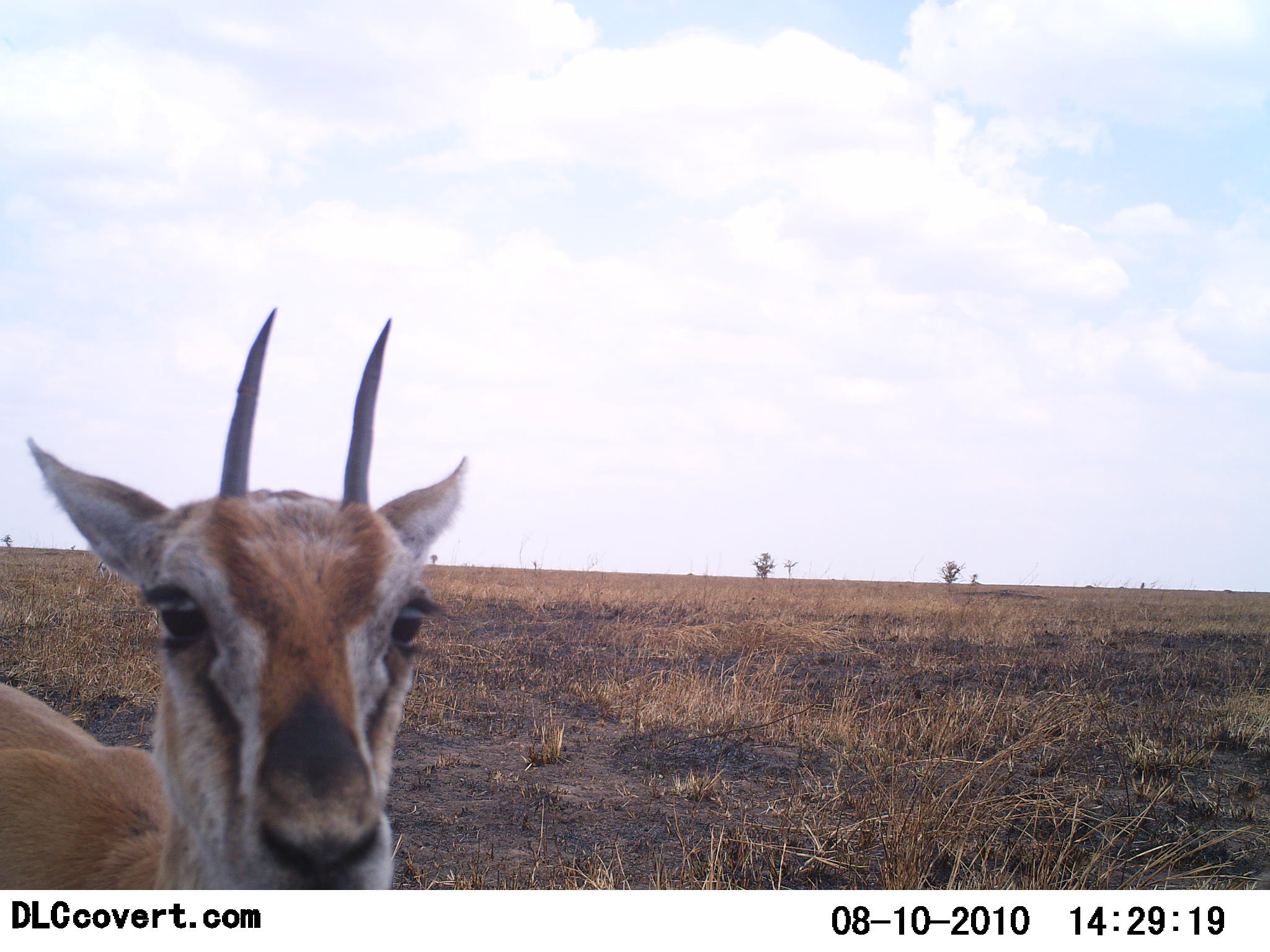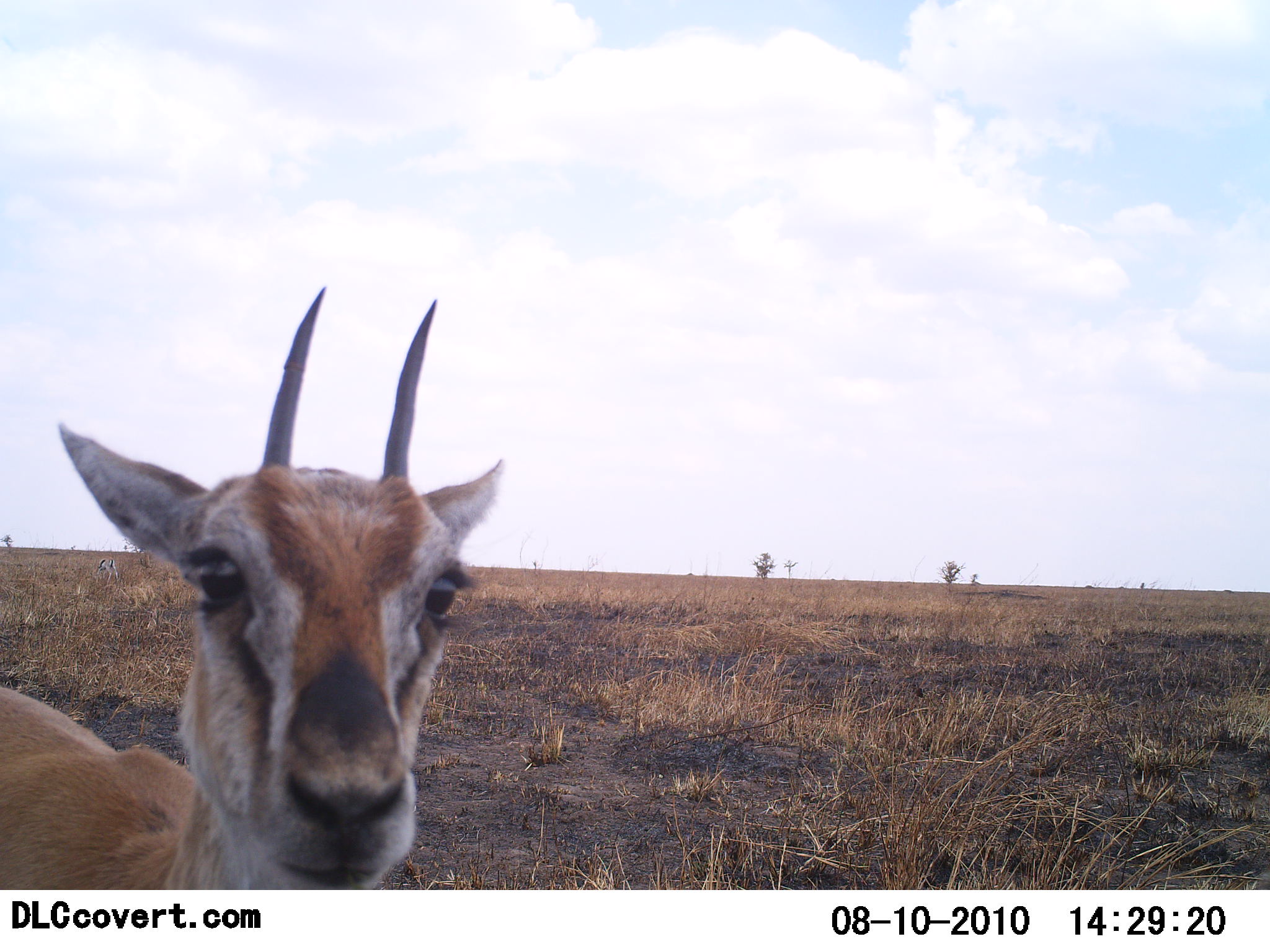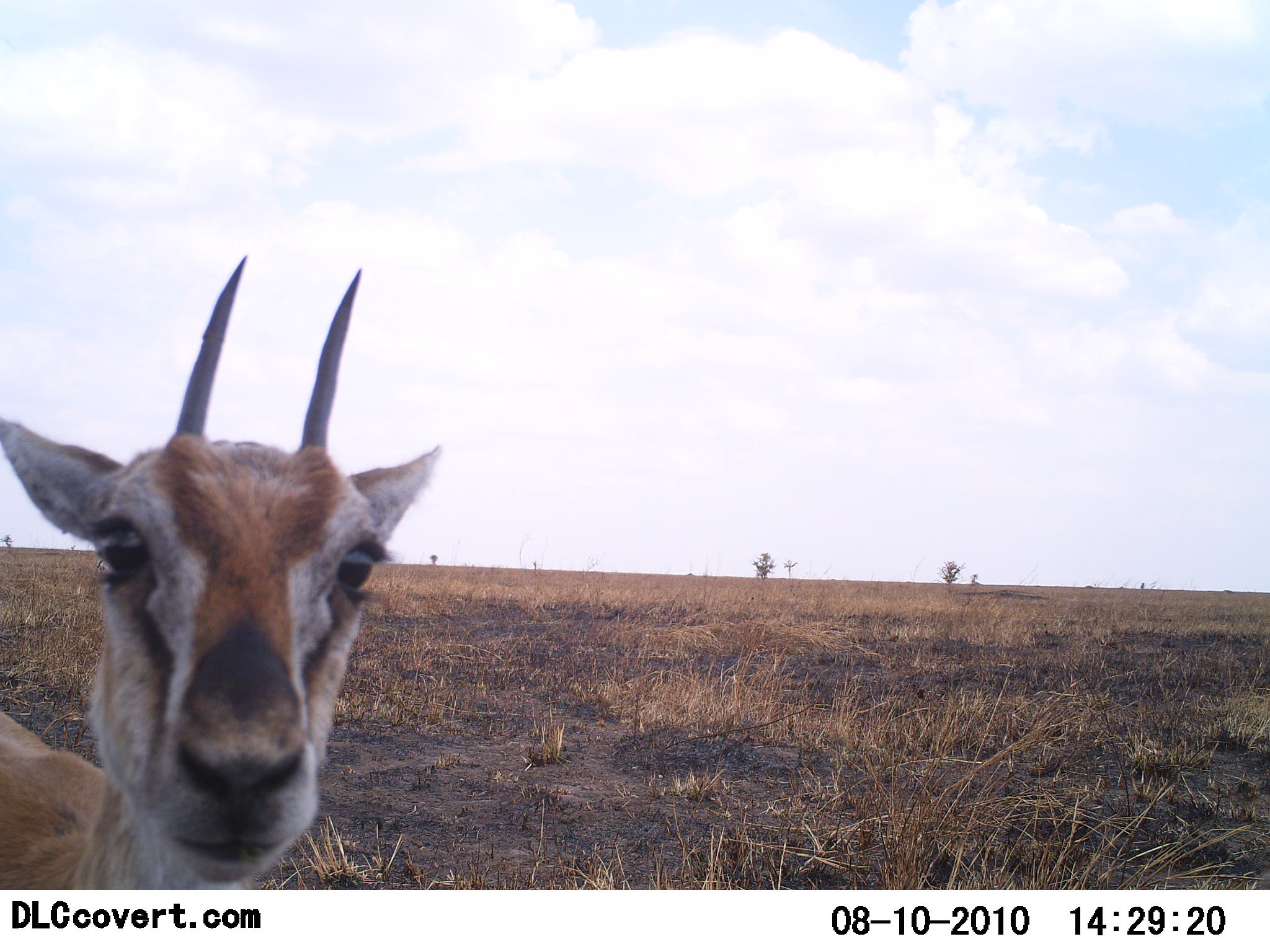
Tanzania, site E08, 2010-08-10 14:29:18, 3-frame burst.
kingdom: Animalia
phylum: Chordata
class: Mammalia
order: Artiodactyla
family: Bovidae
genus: Eudorcas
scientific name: Eudorcas thomsonii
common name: thomson's gazelle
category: gazellethomsons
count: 1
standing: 79%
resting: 0%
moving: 7%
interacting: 21%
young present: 0%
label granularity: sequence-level